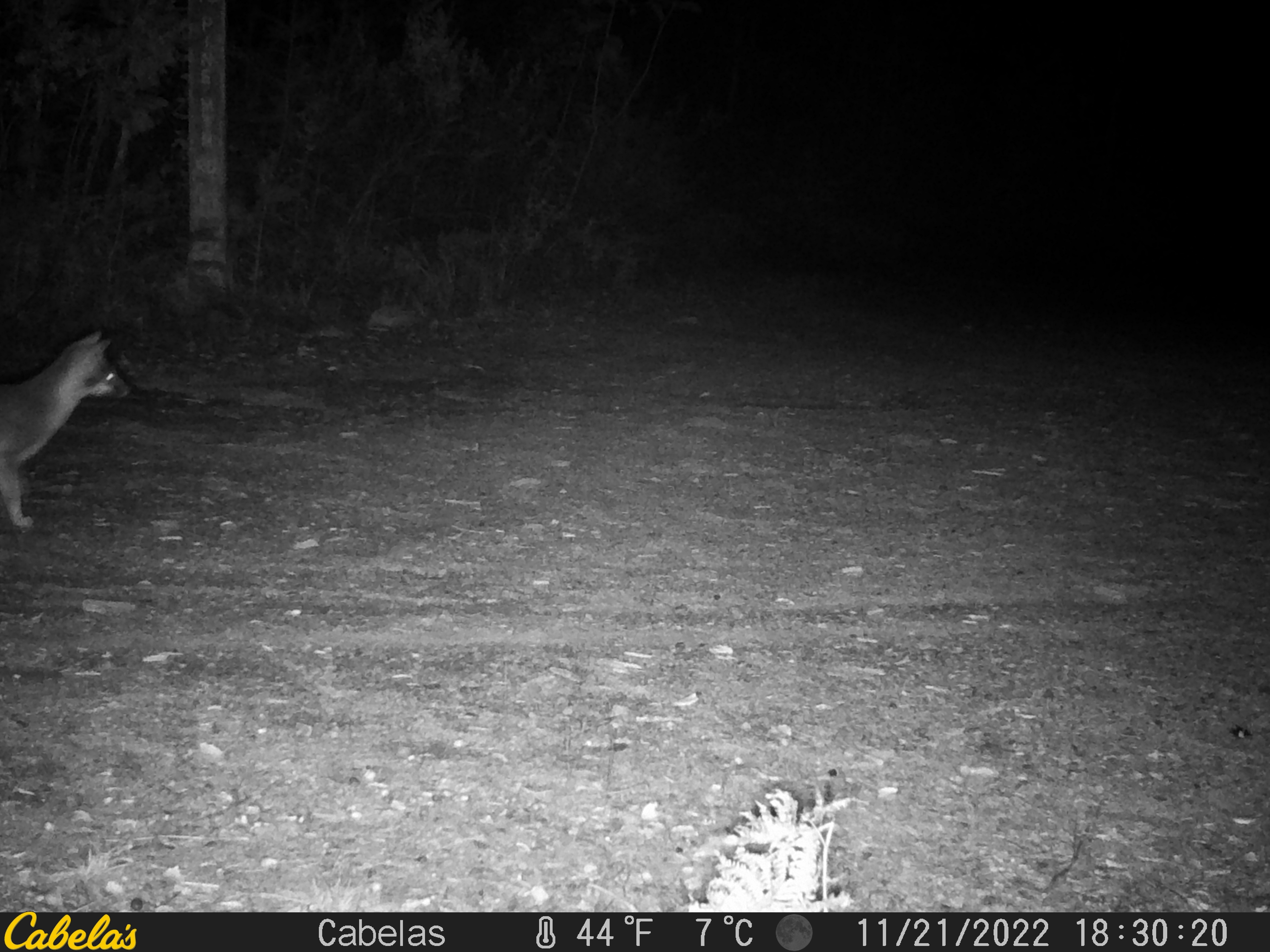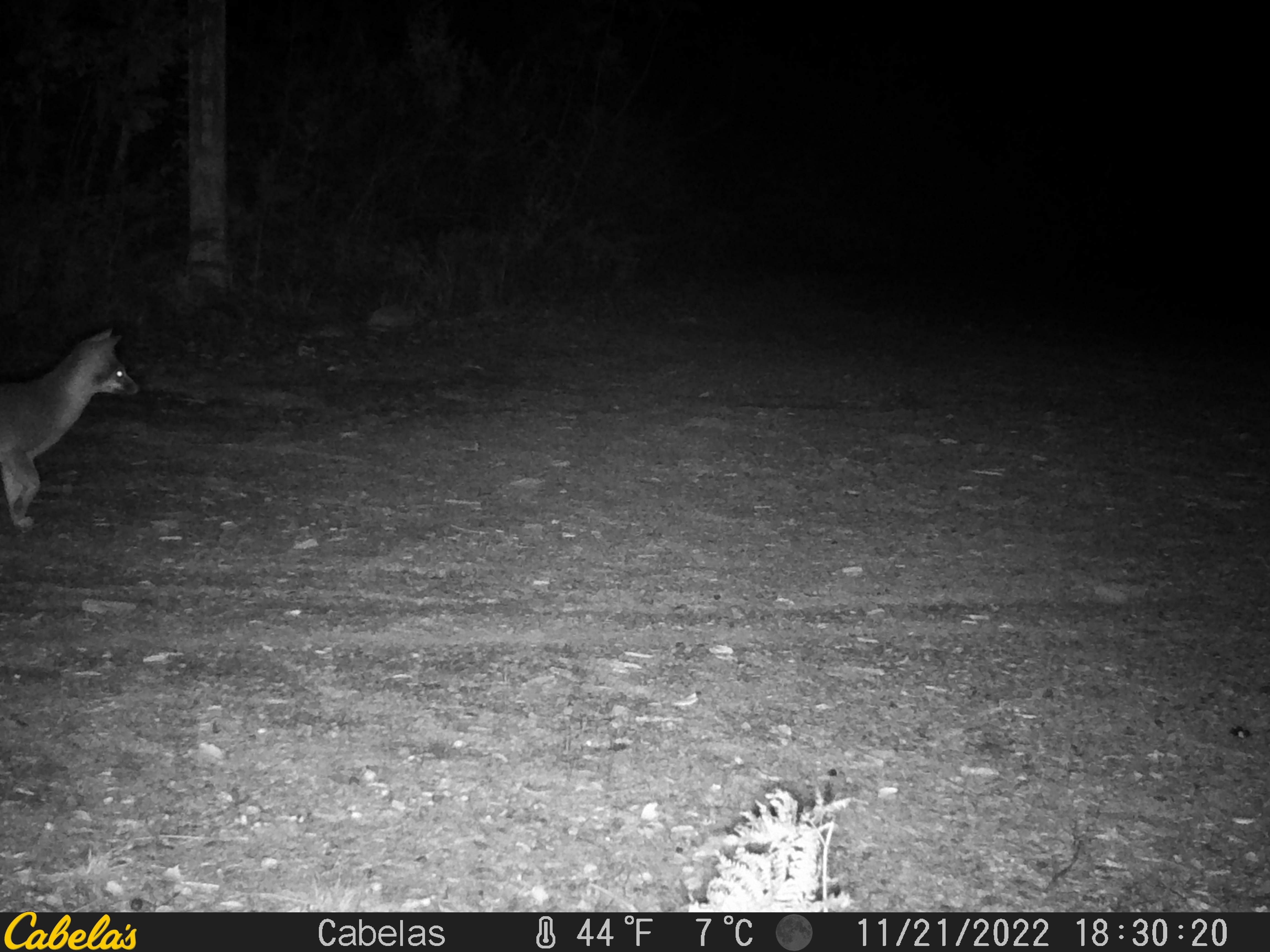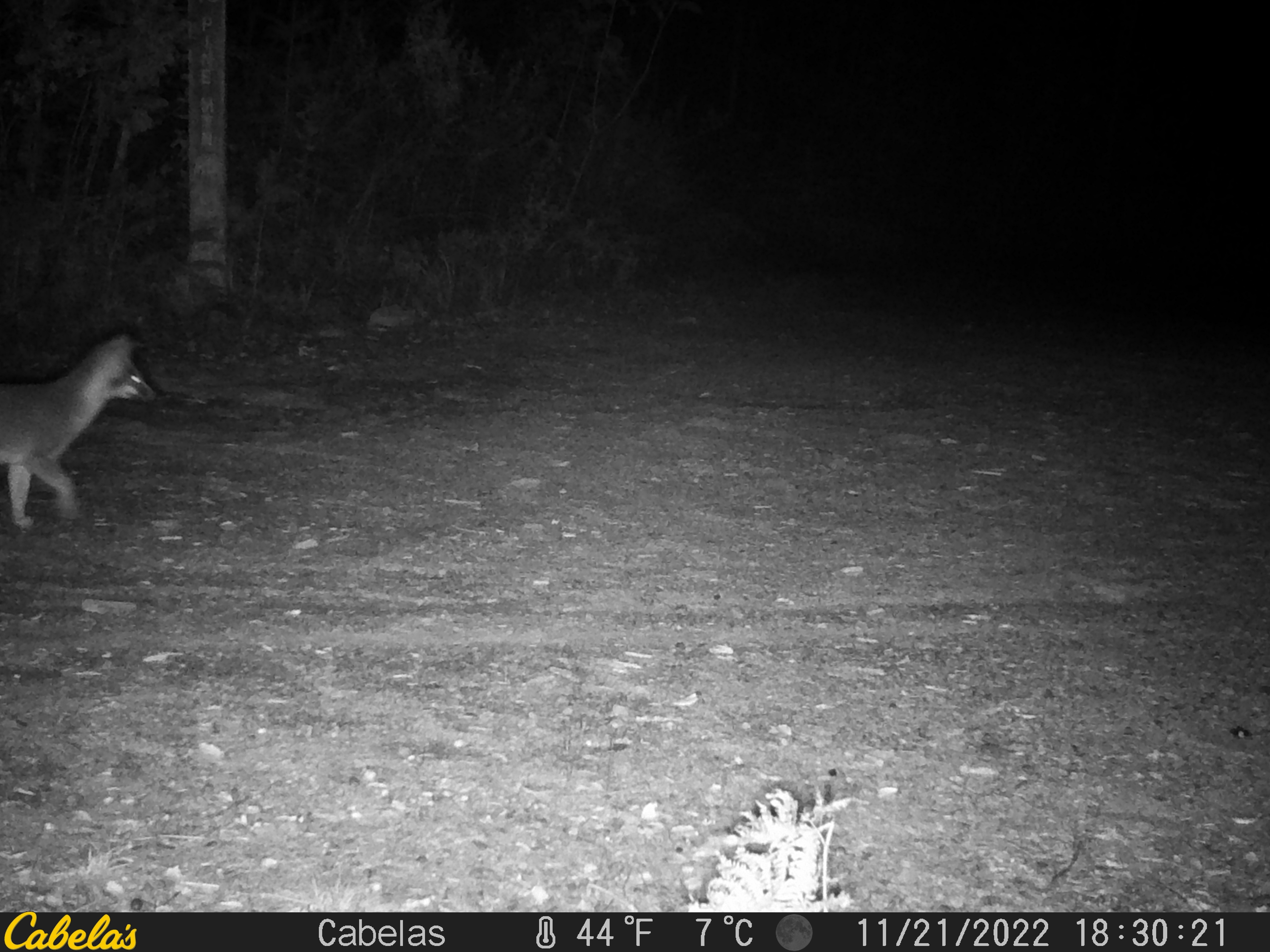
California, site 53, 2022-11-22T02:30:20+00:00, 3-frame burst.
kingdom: Animalia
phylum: Chordata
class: Mammalia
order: Carnivora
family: Canidae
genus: Urocyon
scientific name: Urocyon cinereoargenteus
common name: gray fox